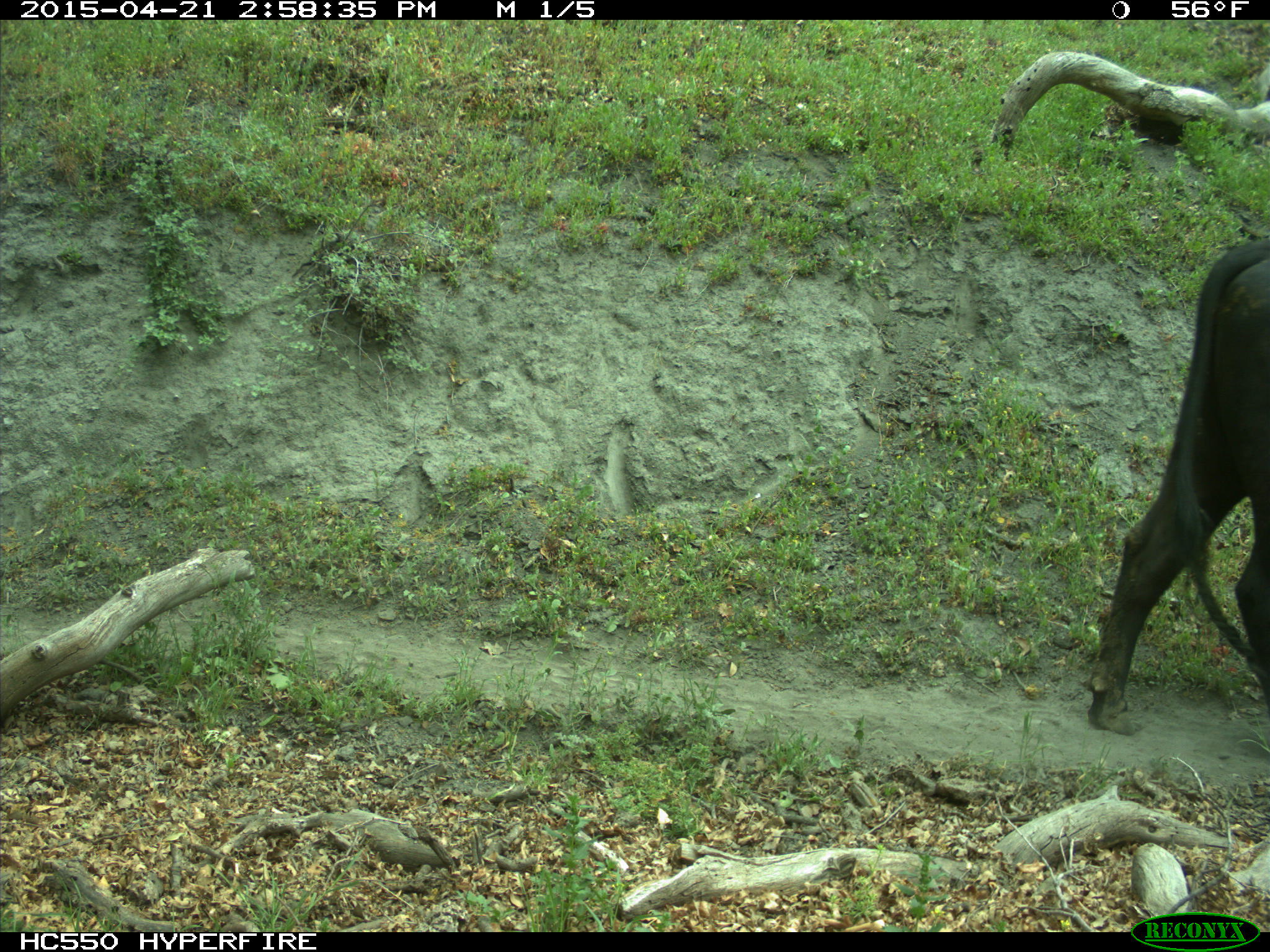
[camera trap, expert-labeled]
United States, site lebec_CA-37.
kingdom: Animalia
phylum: Chordata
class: Mammalia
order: Artiodactyla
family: Bovidae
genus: Bos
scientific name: Bos taurus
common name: domestic cow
Bos taurus (domestic cow).